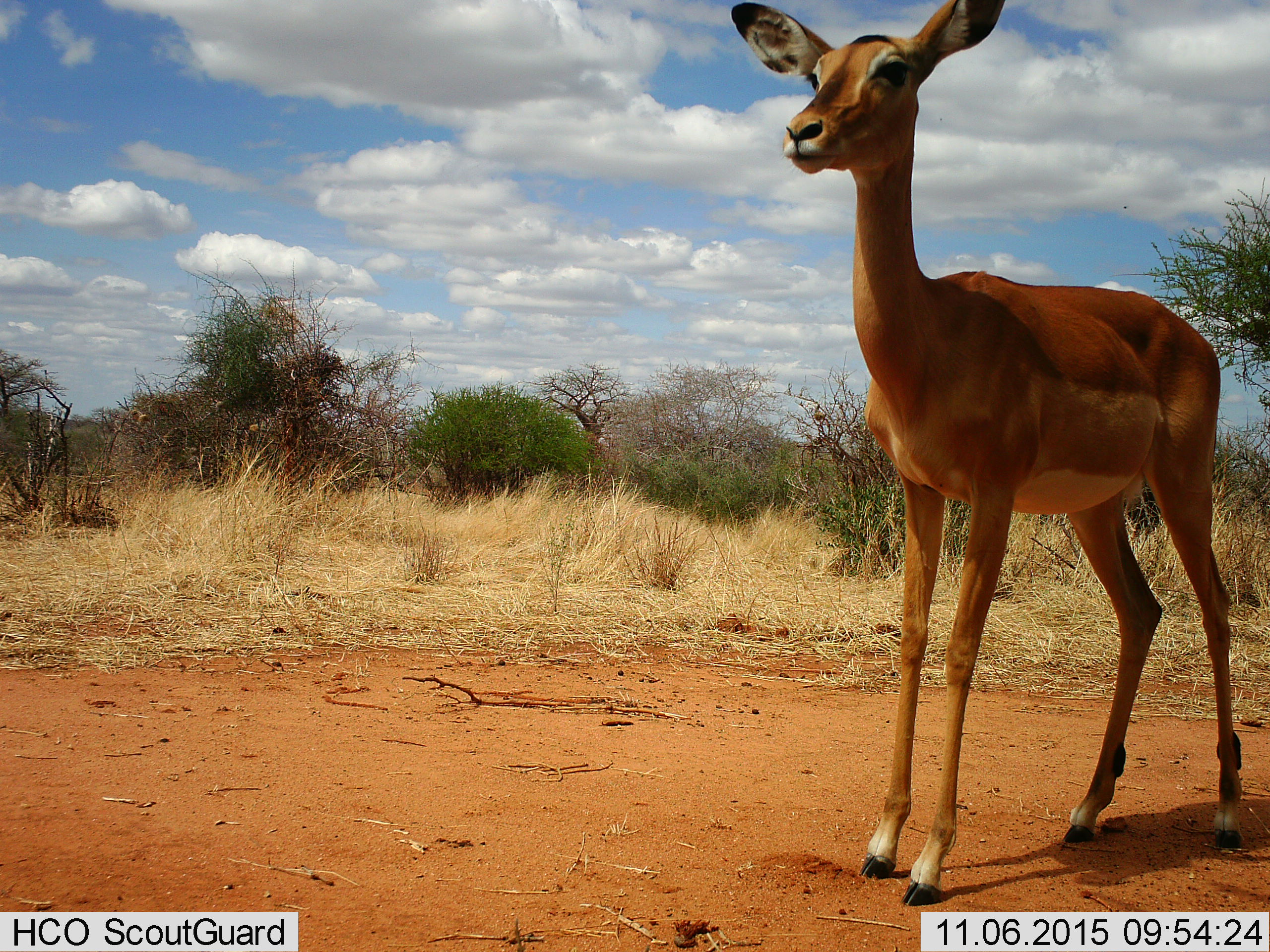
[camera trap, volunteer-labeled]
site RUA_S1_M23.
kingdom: Animalia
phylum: Chordata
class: Mammalia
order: Artiodactyla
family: Bovidae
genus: Aepyceros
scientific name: Aepyceros melampus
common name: impala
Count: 1.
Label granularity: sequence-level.